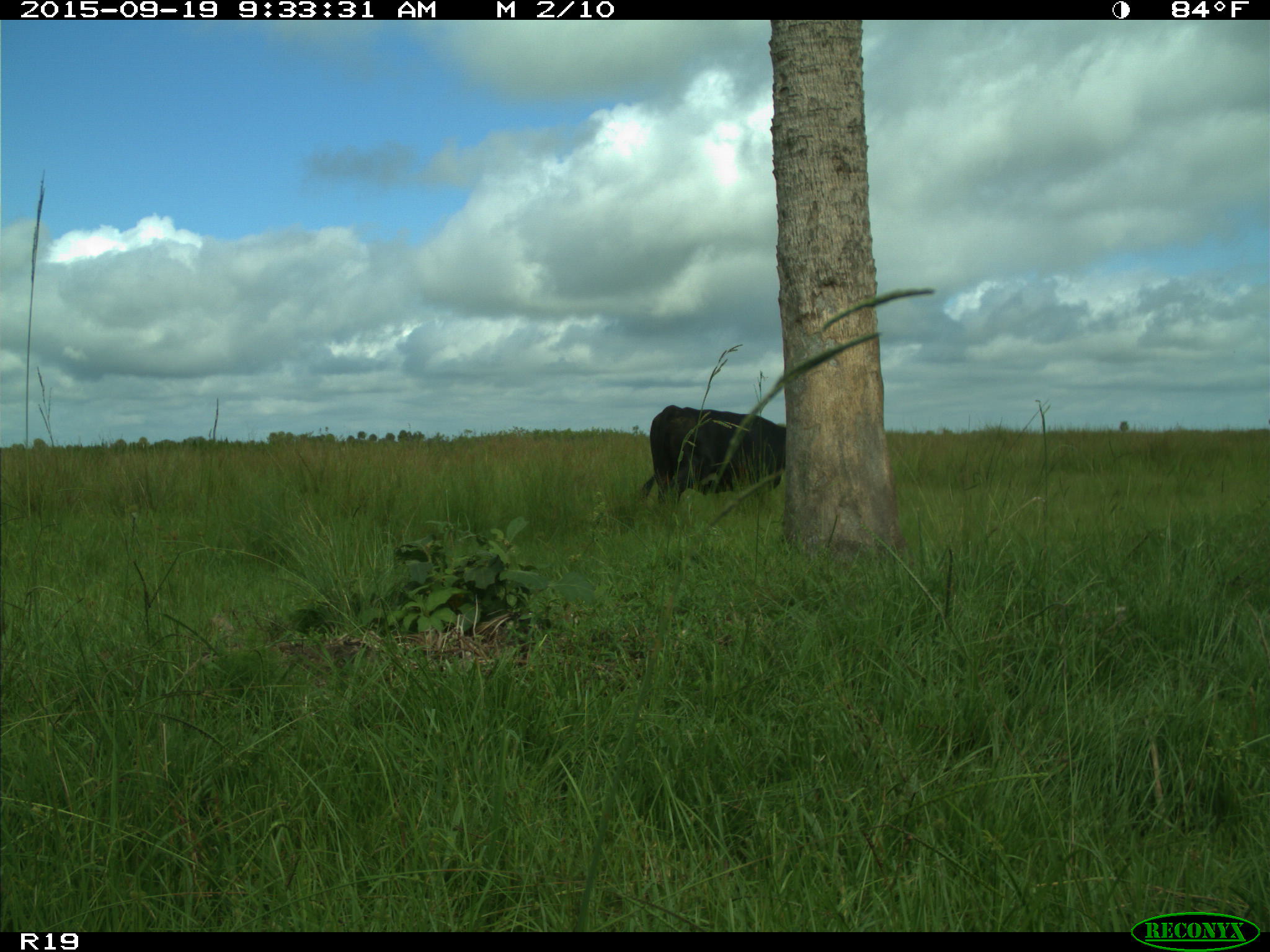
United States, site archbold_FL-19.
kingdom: Animalia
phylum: Chordata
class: Mammalia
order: Artiodactyla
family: Bovidae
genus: Bos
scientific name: Bos taurus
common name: domestic cow